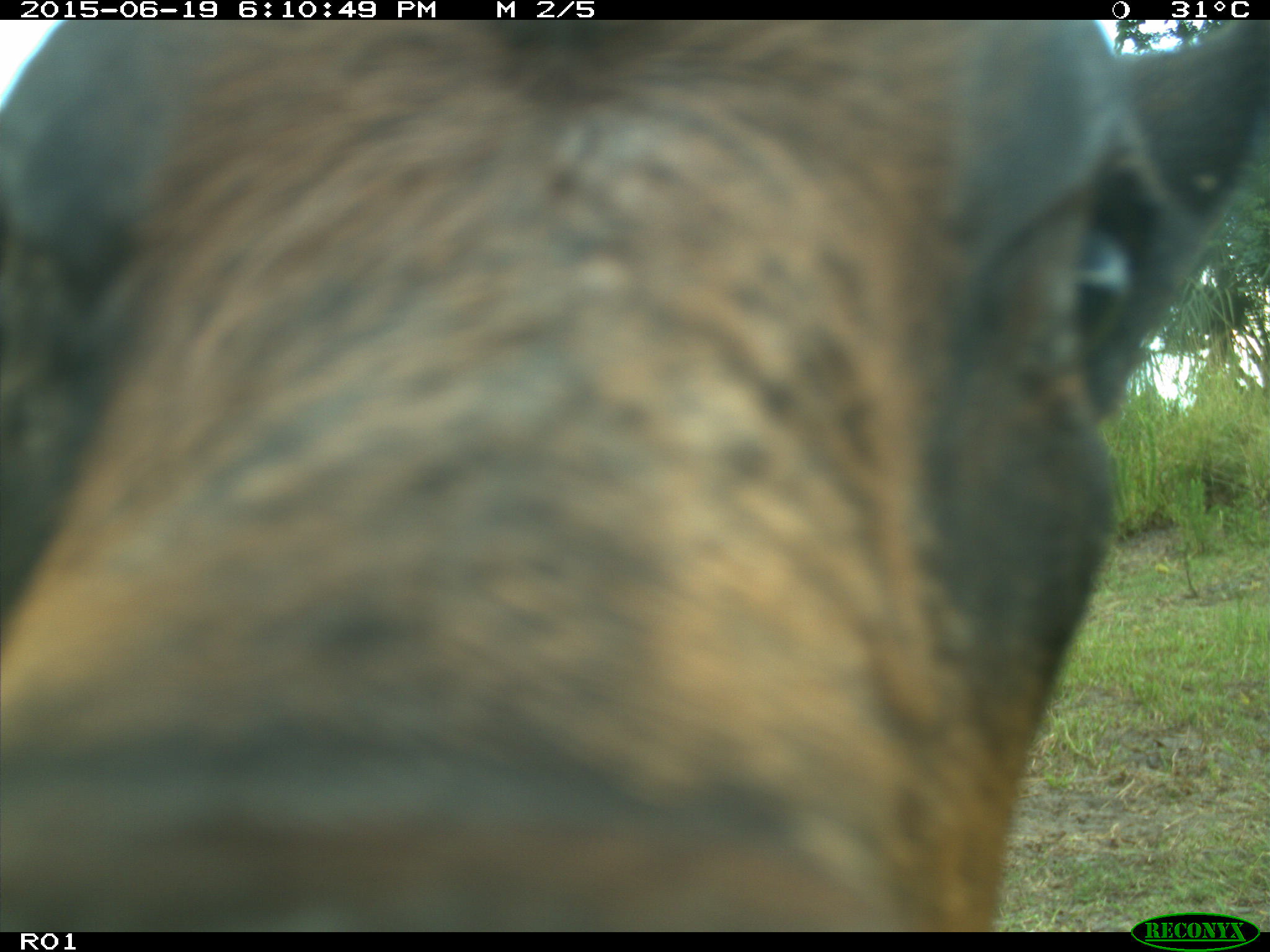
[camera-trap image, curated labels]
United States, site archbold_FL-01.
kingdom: Animalia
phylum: Chordata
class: Mammalia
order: Artiodactyla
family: Bovidae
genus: Bos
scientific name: Bos taurus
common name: domestic cow